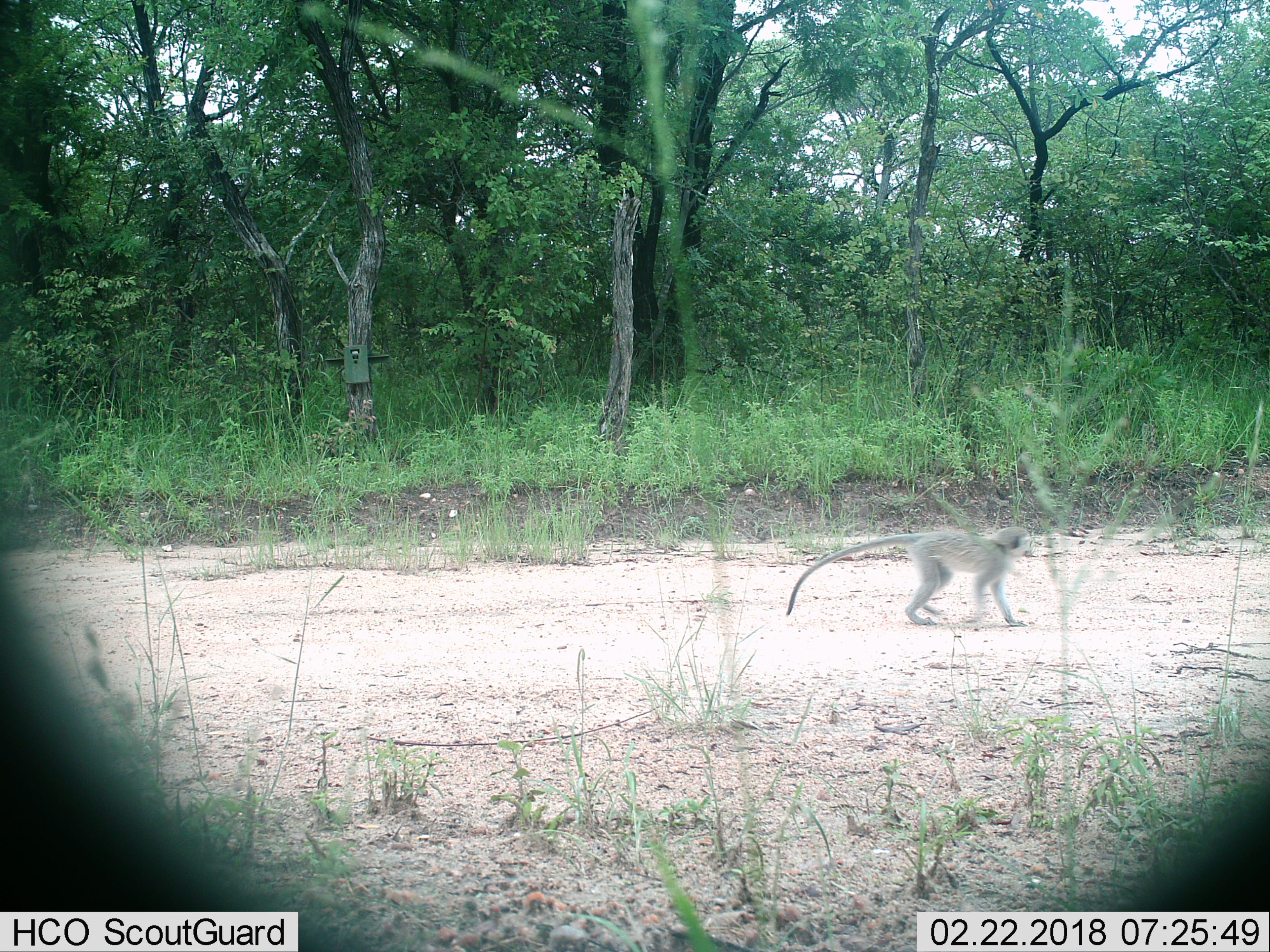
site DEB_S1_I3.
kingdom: Animalia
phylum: Chordata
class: Mammalia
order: Primates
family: Cercopithecidae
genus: Chlorocebus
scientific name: Chlorocebus pygerythrus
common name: vervet monkey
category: monkeyvervet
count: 1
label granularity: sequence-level